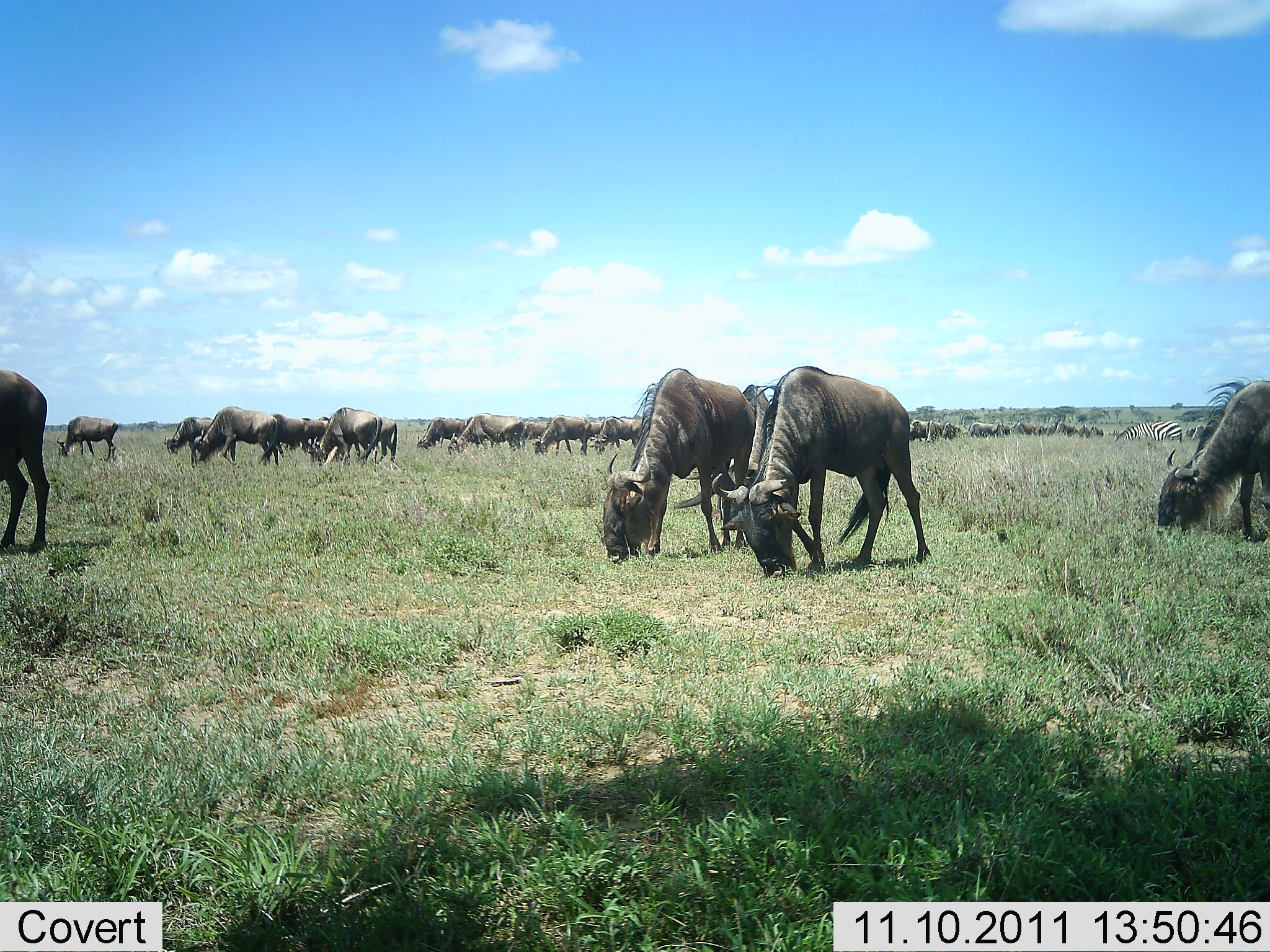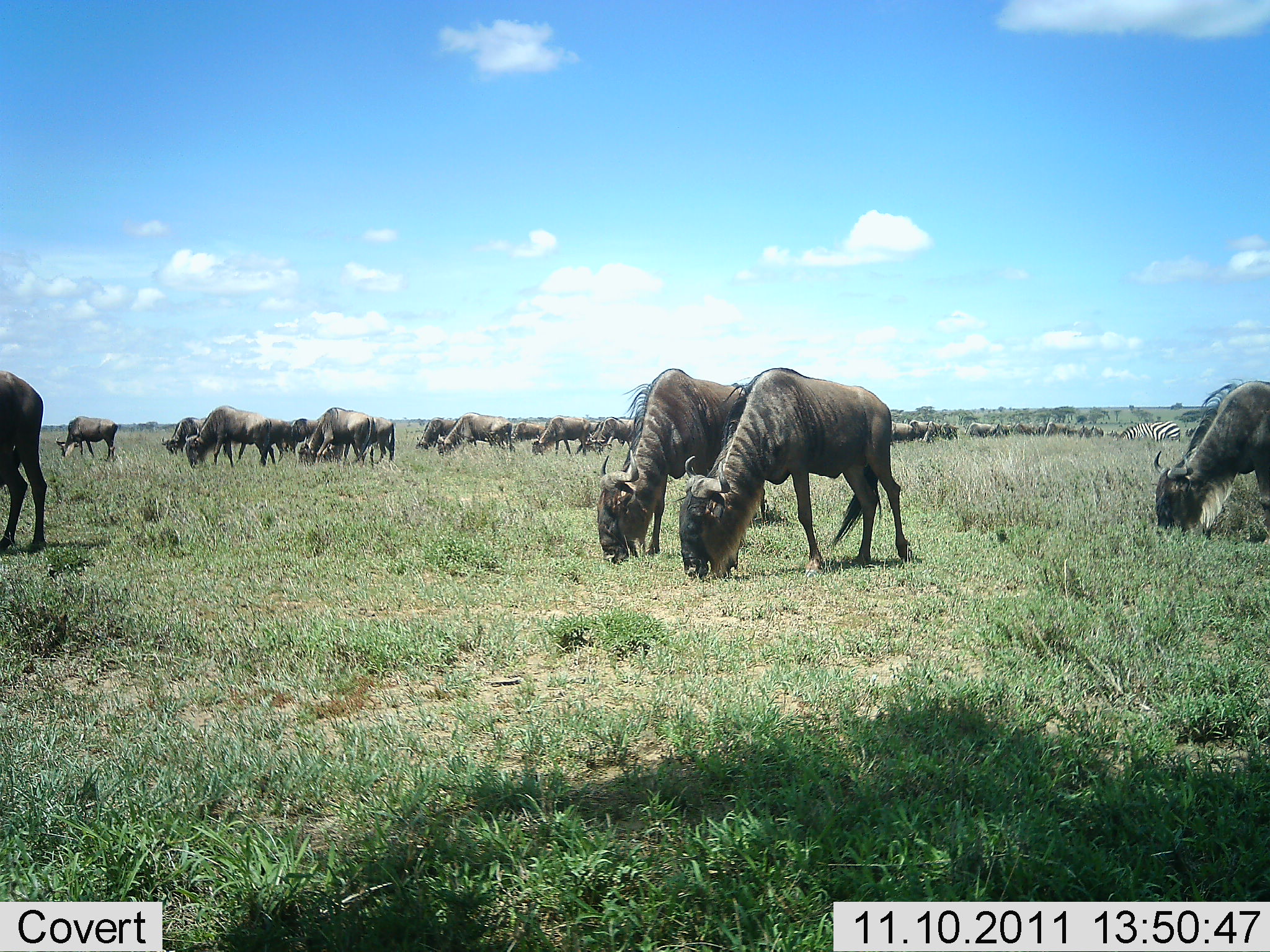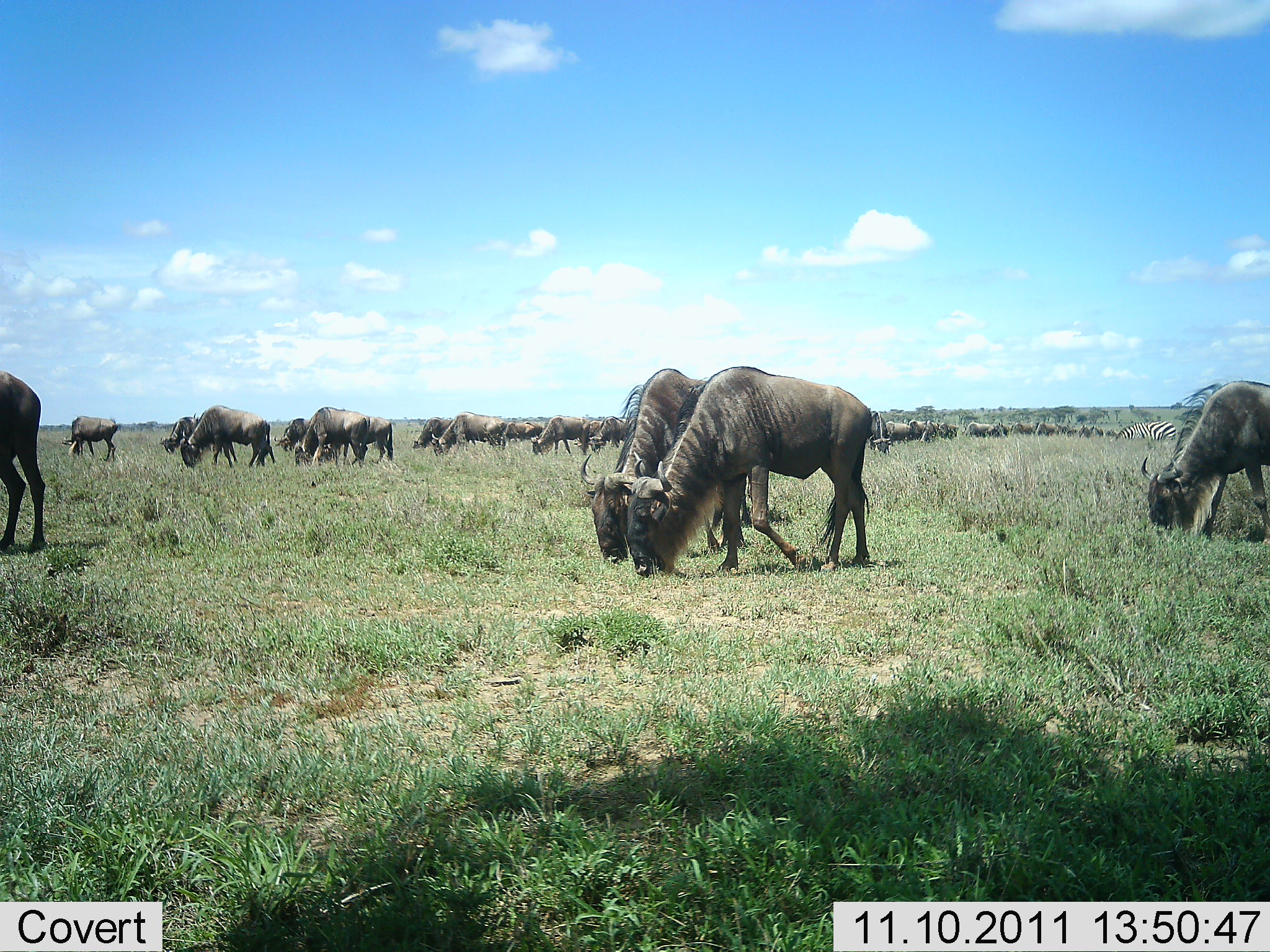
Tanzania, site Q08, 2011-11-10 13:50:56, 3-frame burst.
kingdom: Animalia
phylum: Chordata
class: Mammalia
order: Artiodactyla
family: Bovidae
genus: Connochaetes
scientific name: Connochaetes taurinus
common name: blue wildebeest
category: wildebeest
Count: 11-50.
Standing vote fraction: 31%.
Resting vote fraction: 0%.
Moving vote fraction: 54%.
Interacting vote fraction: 0%.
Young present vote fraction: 0%.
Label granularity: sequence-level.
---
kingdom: Animalia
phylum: Chordata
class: Mammalia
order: Perissodactyla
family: Equidae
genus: Equus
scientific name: Equus quagga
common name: plains zebra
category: zebra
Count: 1.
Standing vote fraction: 55%.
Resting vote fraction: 0%.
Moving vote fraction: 27%.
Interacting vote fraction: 0%.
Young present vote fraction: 0%.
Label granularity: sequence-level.